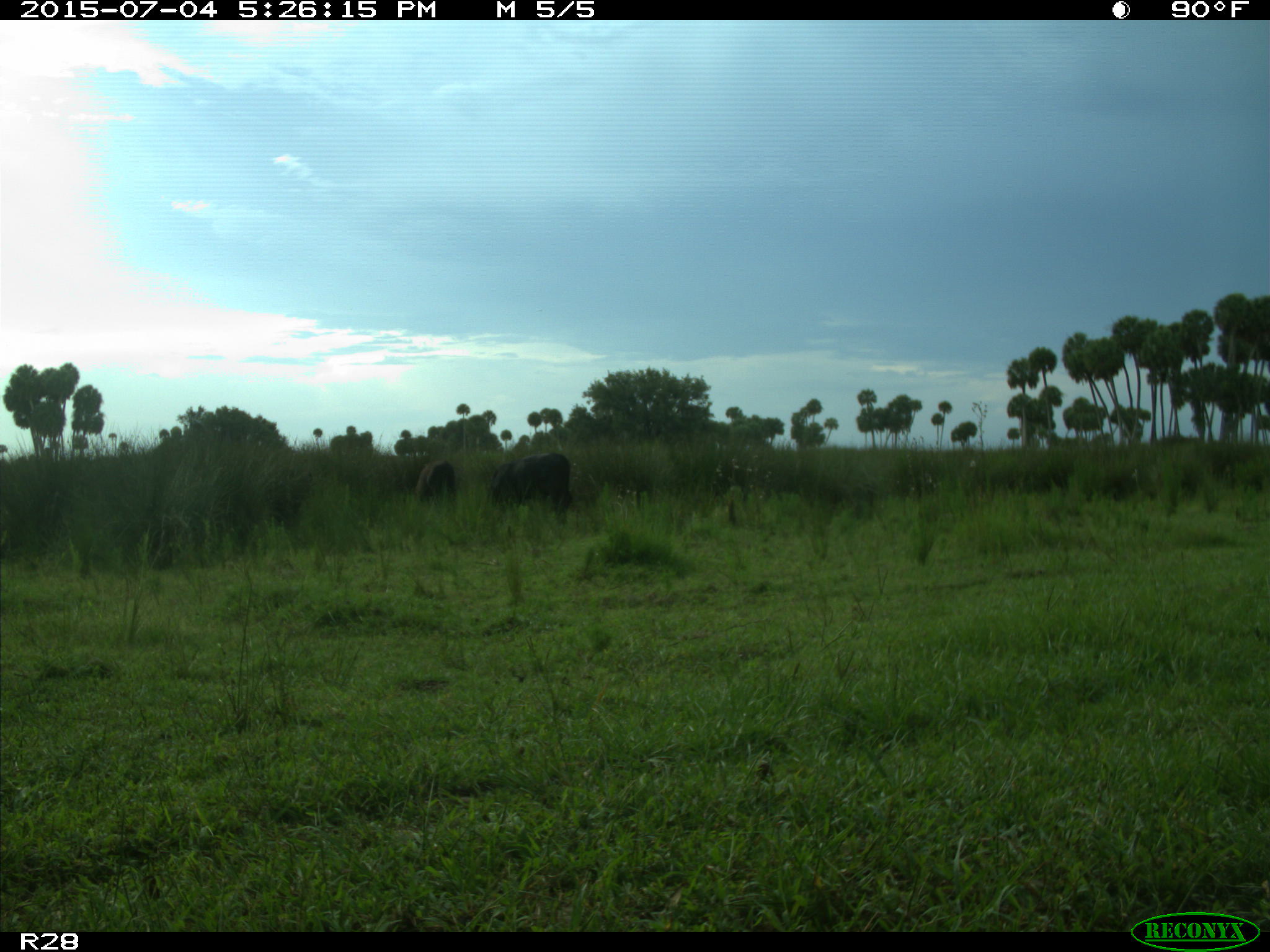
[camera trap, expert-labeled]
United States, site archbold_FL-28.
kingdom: Animalia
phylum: Chordata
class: Mammalia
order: Artiodactyla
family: Bovidae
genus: Bos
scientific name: Bos taurus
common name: domestic cow